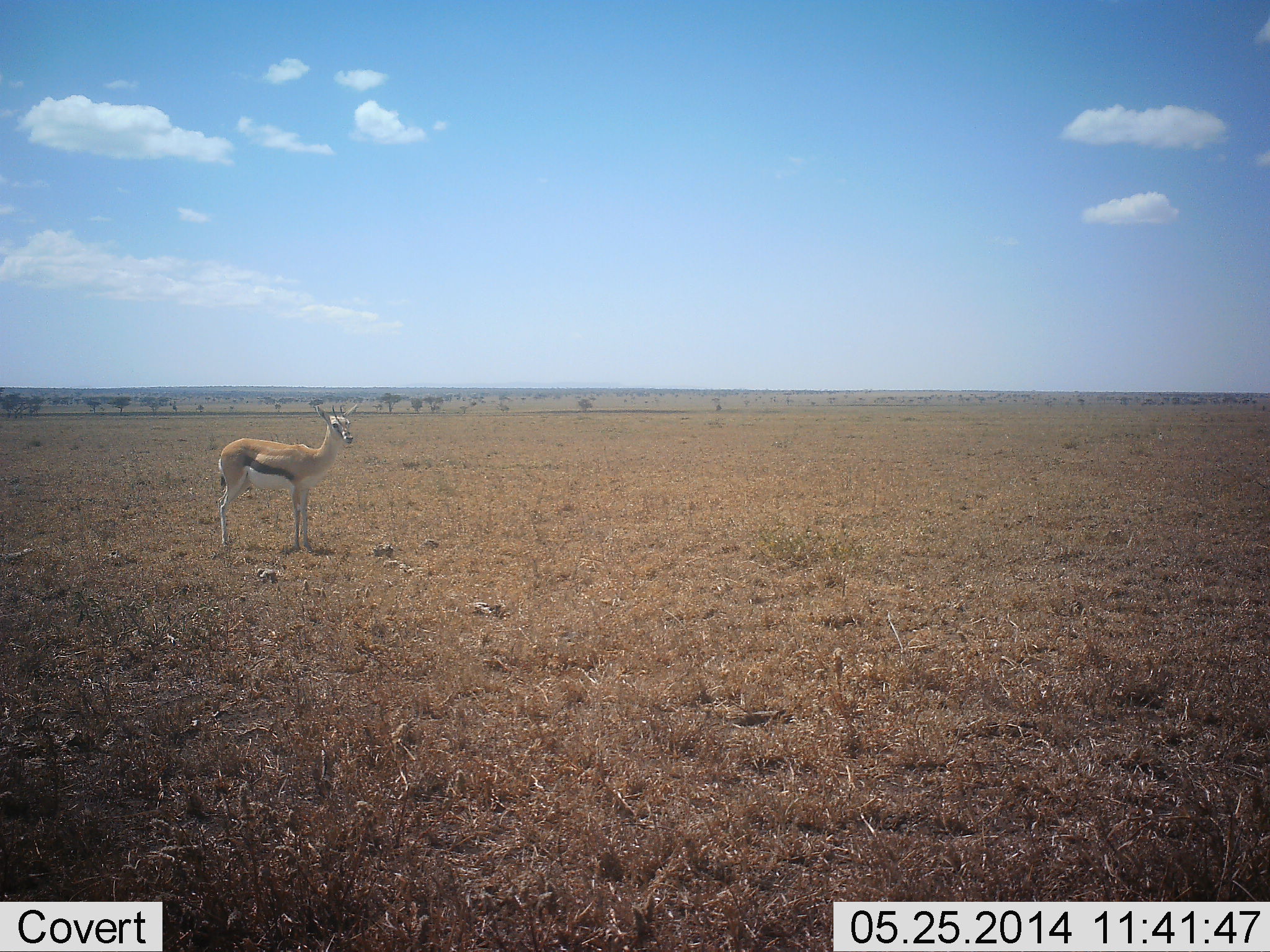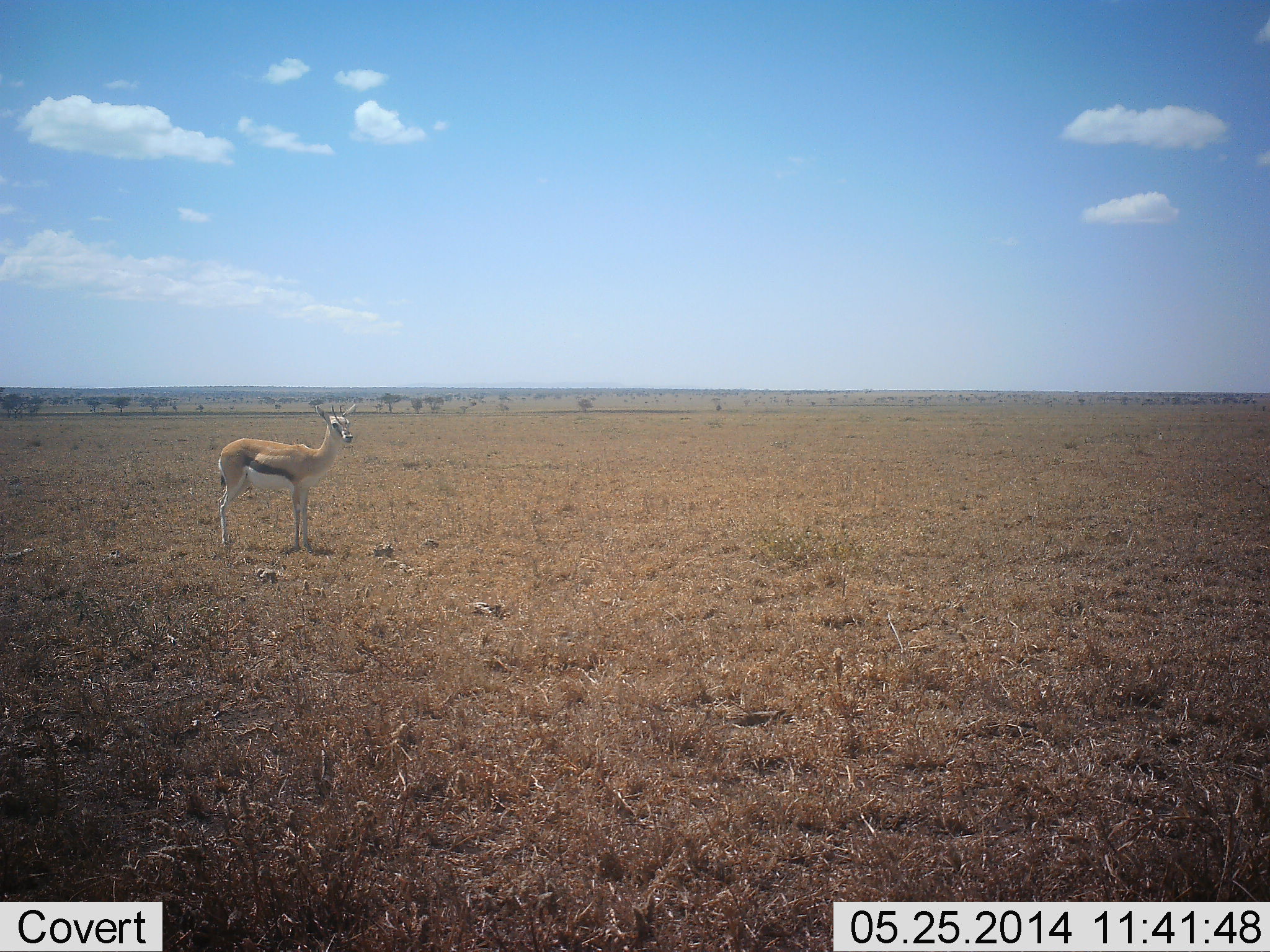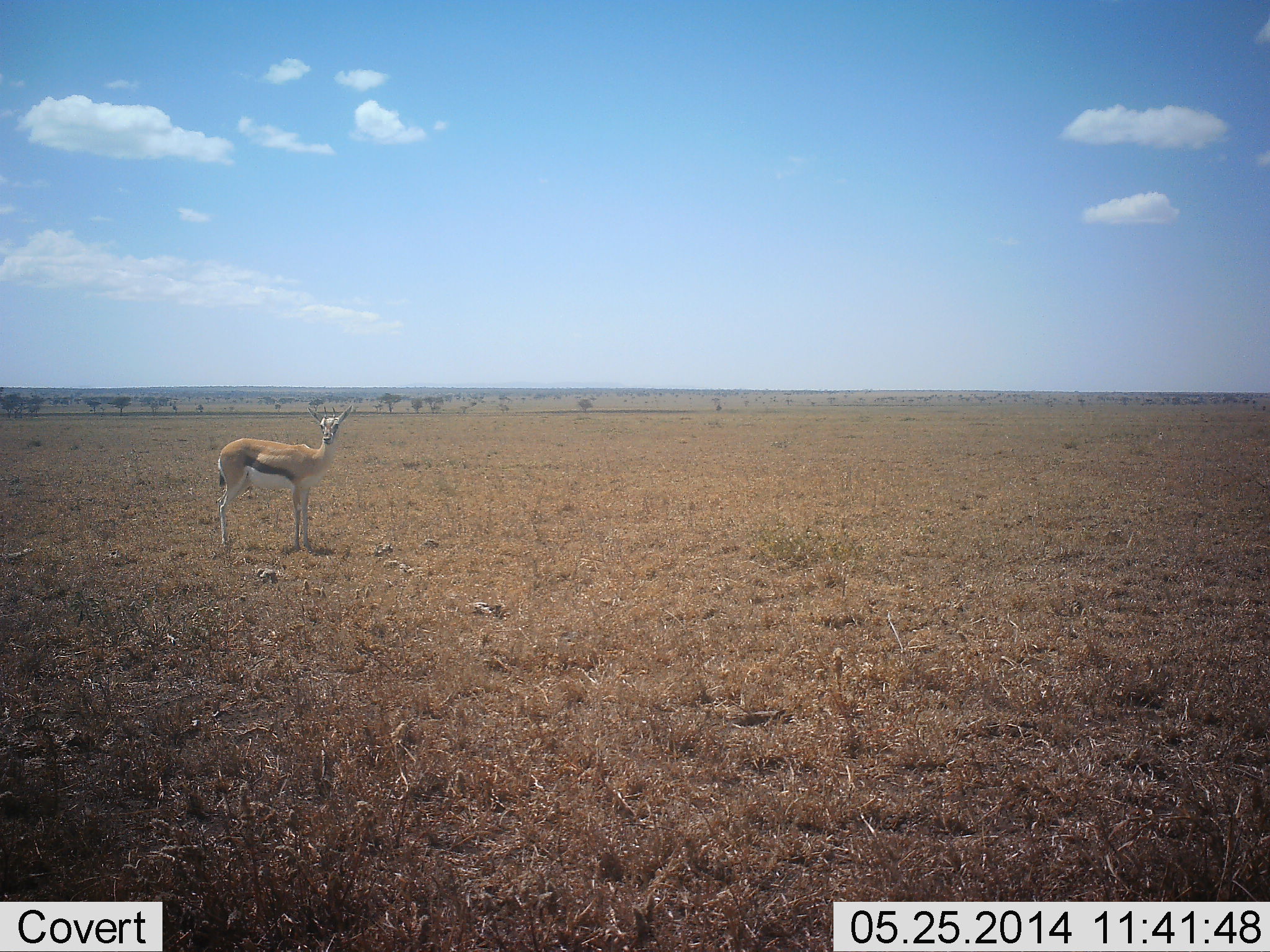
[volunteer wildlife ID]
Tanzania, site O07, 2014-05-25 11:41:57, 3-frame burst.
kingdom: Animalia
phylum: Chordata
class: Mammalia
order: Artiodactyla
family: Bovidae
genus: Eudorcas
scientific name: Eudorcas thomsonii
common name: thomson's gazelle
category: gazellethomsons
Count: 1.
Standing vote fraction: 100%.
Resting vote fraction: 0%.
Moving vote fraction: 0%.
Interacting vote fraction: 0%.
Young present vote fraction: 0%.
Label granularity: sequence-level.